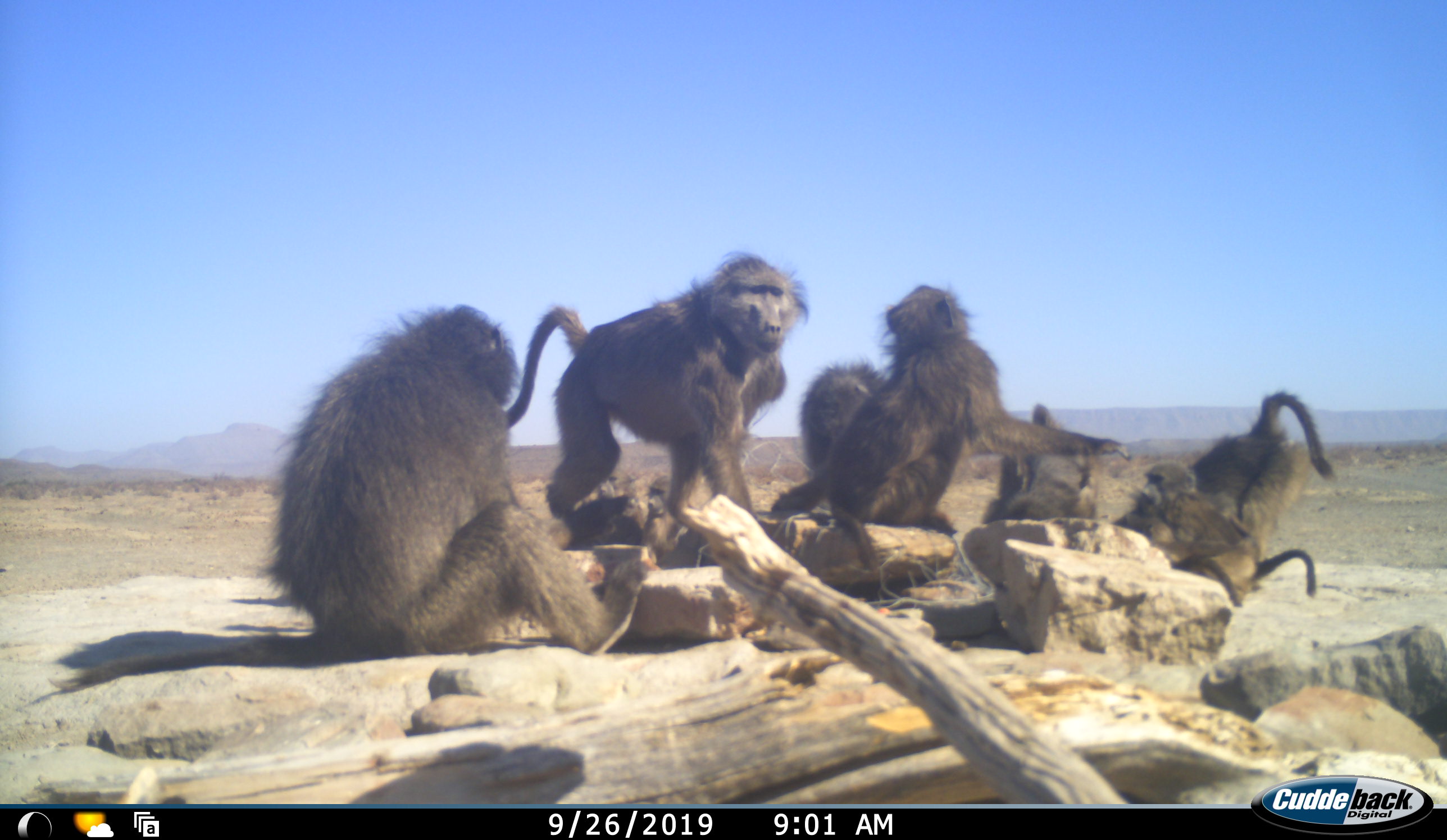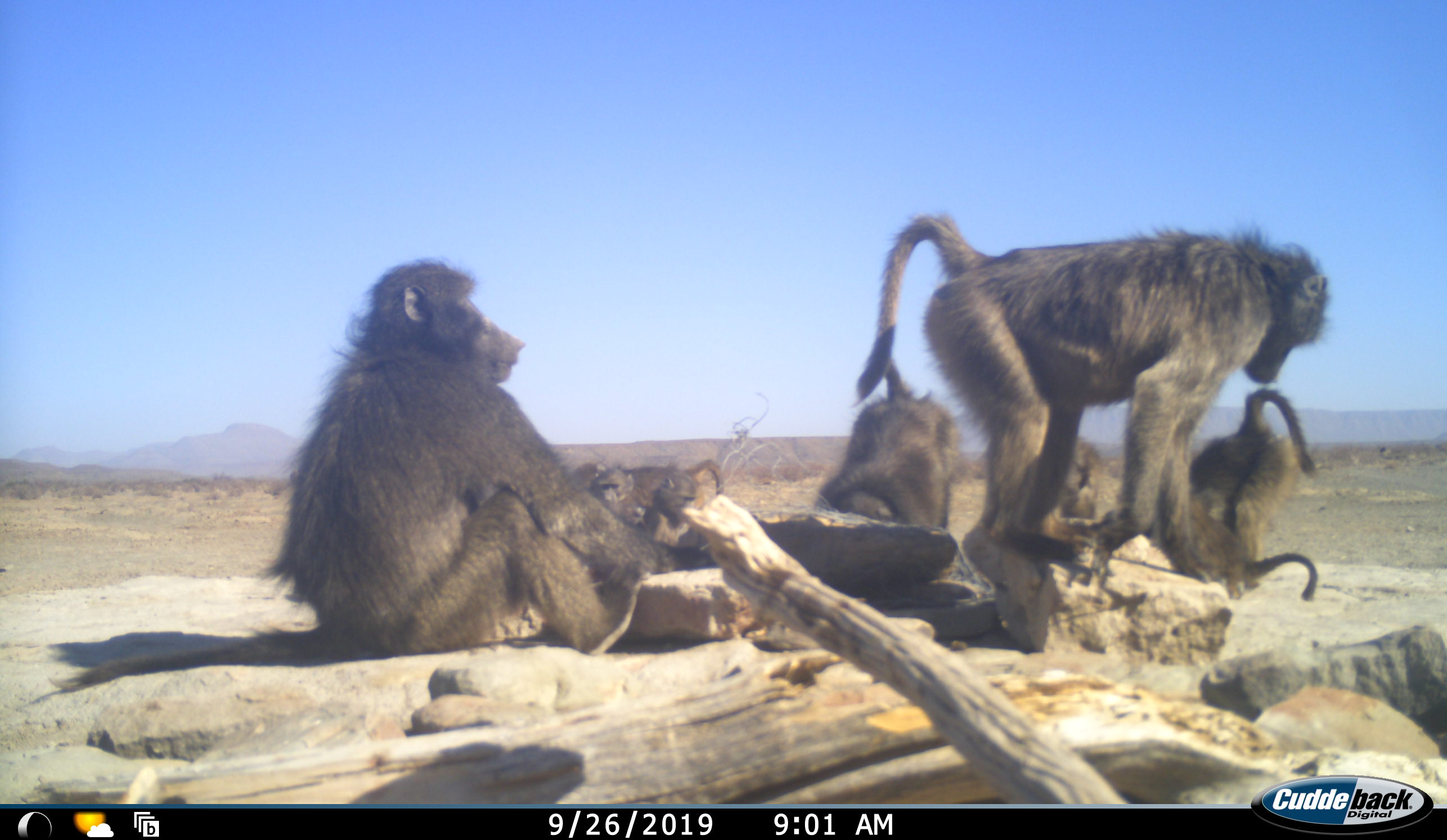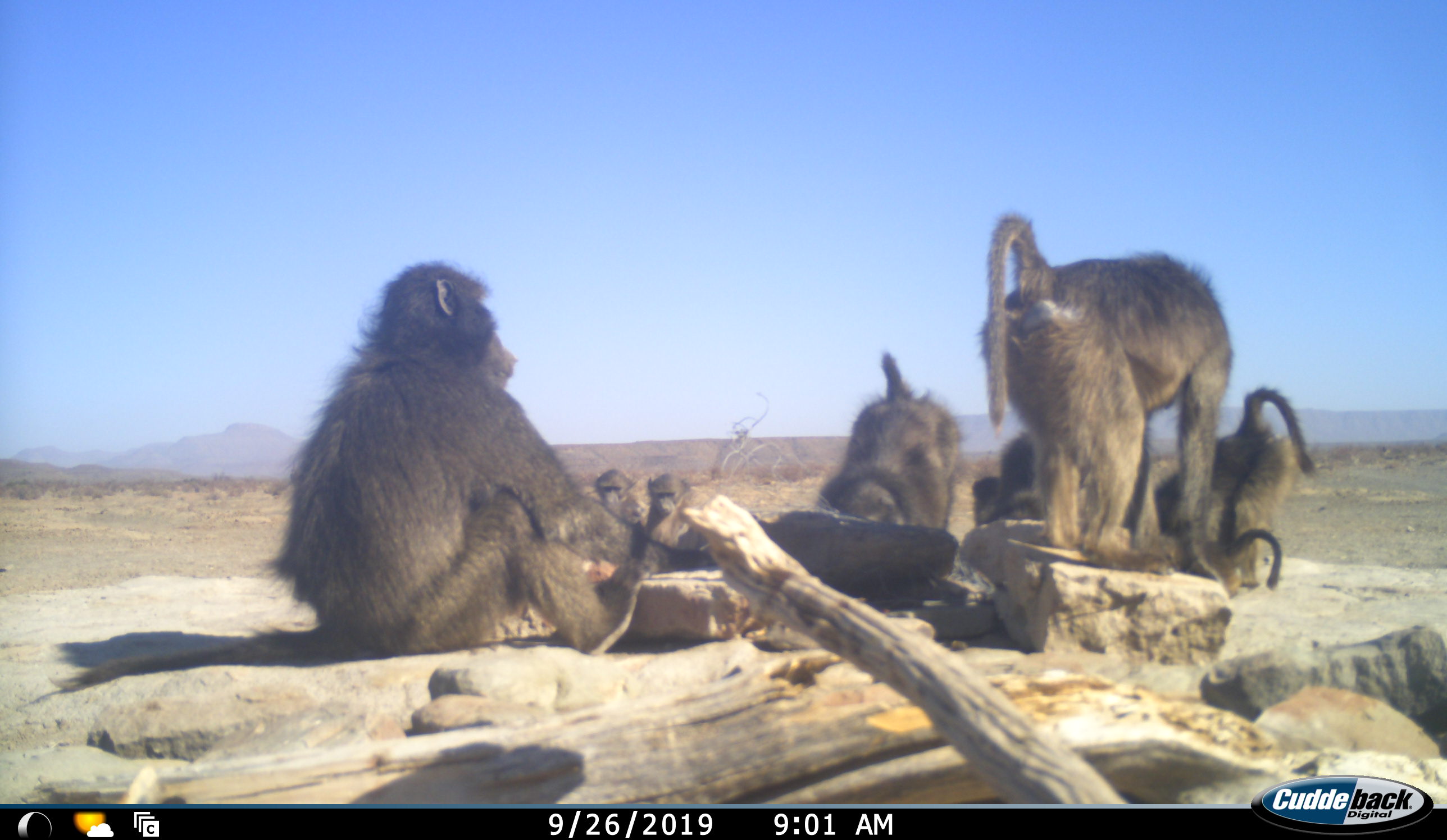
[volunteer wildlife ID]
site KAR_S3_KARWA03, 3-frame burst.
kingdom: Animalia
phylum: Chordata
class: Mammalia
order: Primates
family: Cercopithecidae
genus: Papio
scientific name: Papio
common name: baboon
Baboon (Papio), count 9. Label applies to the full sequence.